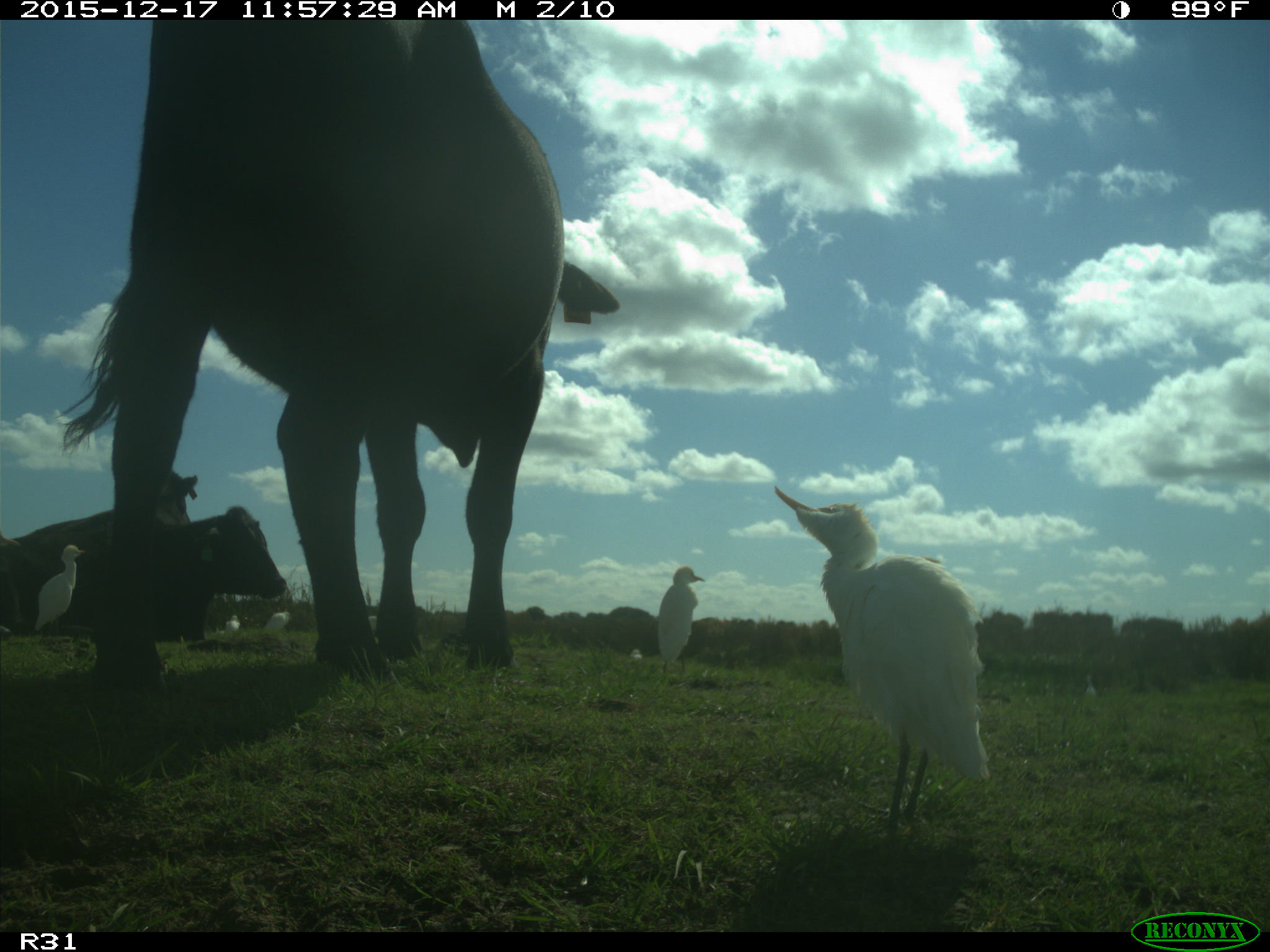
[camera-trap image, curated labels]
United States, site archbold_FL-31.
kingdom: Animalia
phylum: Chordata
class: Mammalia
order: Artiodactyla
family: Bovidae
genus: Bos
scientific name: Bos taurus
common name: domestic cow